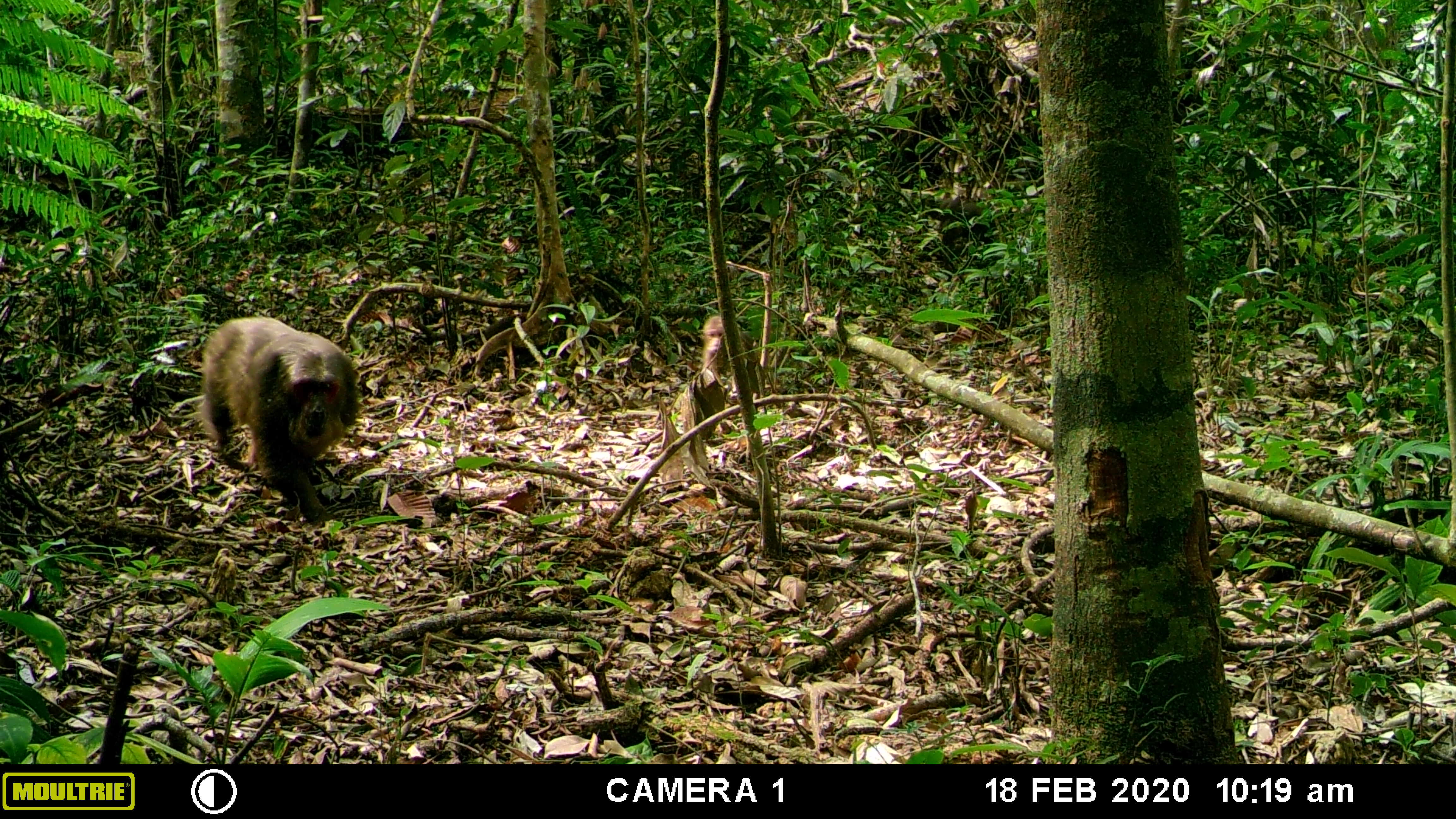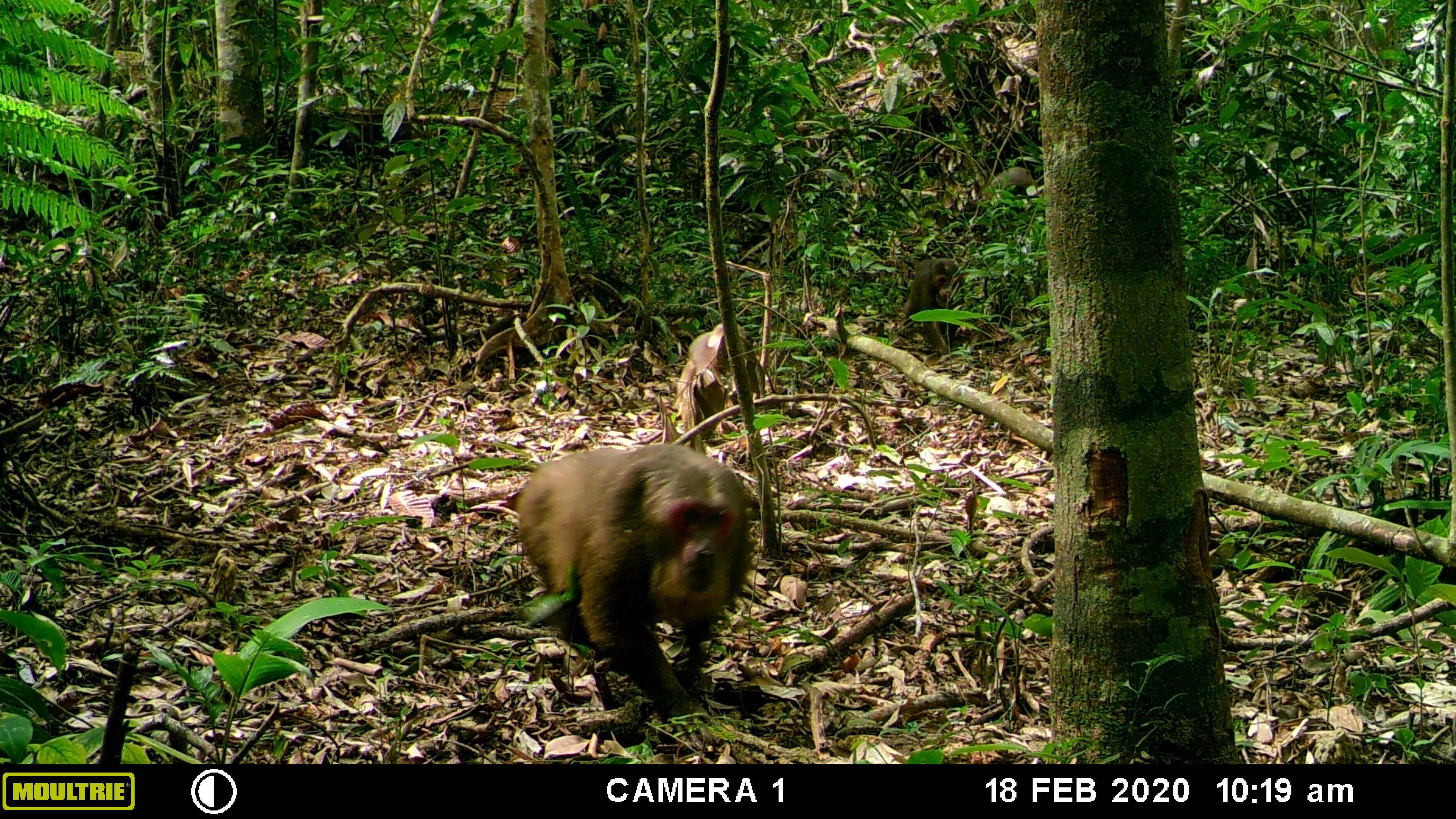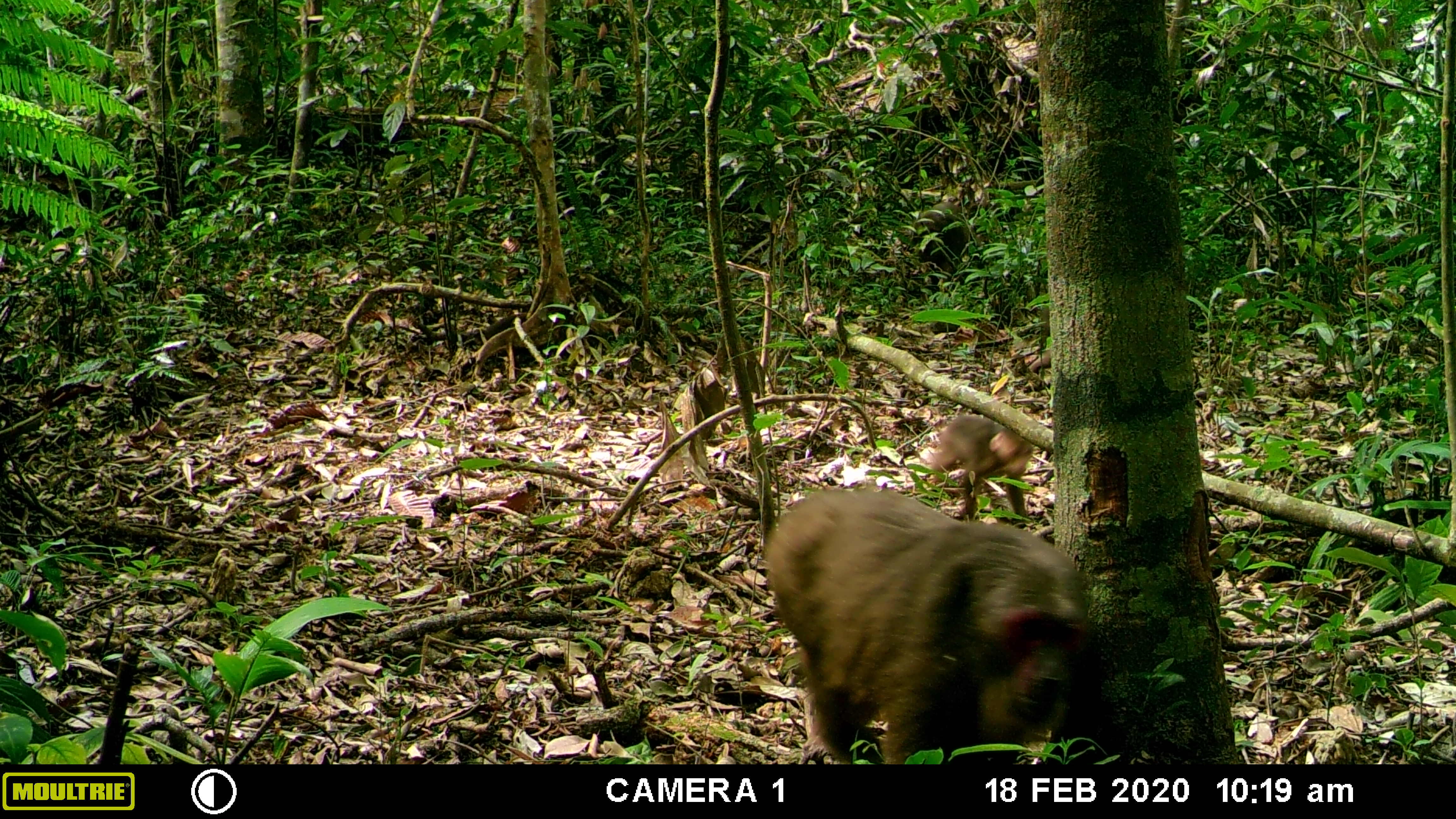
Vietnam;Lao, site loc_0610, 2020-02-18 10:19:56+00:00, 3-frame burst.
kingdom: Animalia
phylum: Chordata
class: Mammalia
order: Primates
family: Cercopithecidae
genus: Macaca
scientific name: Macaca arctoides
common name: stump-tailed macaque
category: stump tailed macaque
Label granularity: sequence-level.